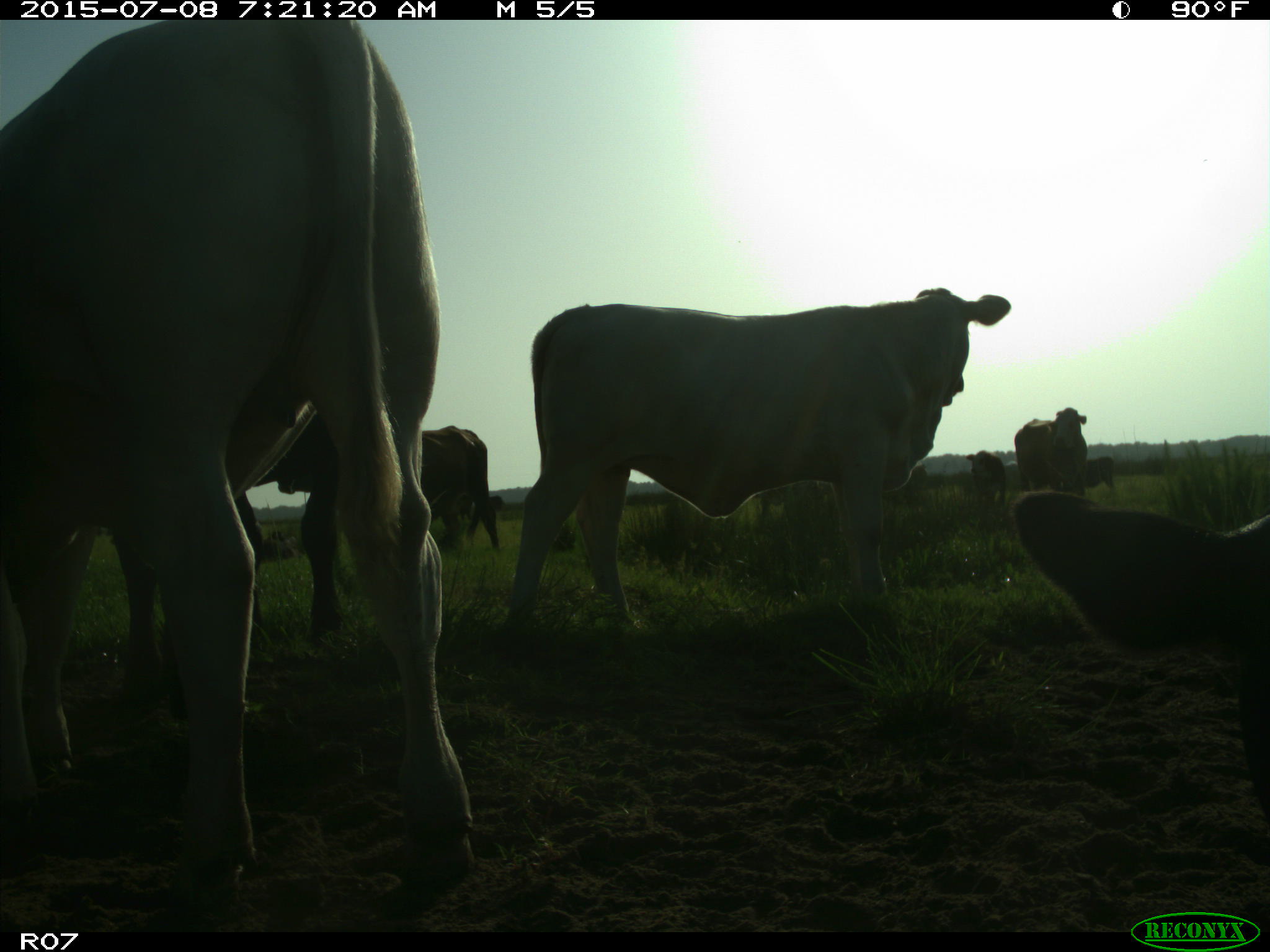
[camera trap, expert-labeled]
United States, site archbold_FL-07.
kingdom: Animalia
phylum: Chordata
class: Mammalia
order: Artiodactyla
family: Bovidae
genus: Bos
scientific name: Bos taurus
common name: domestic cow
Bos taurus (domestic cow).